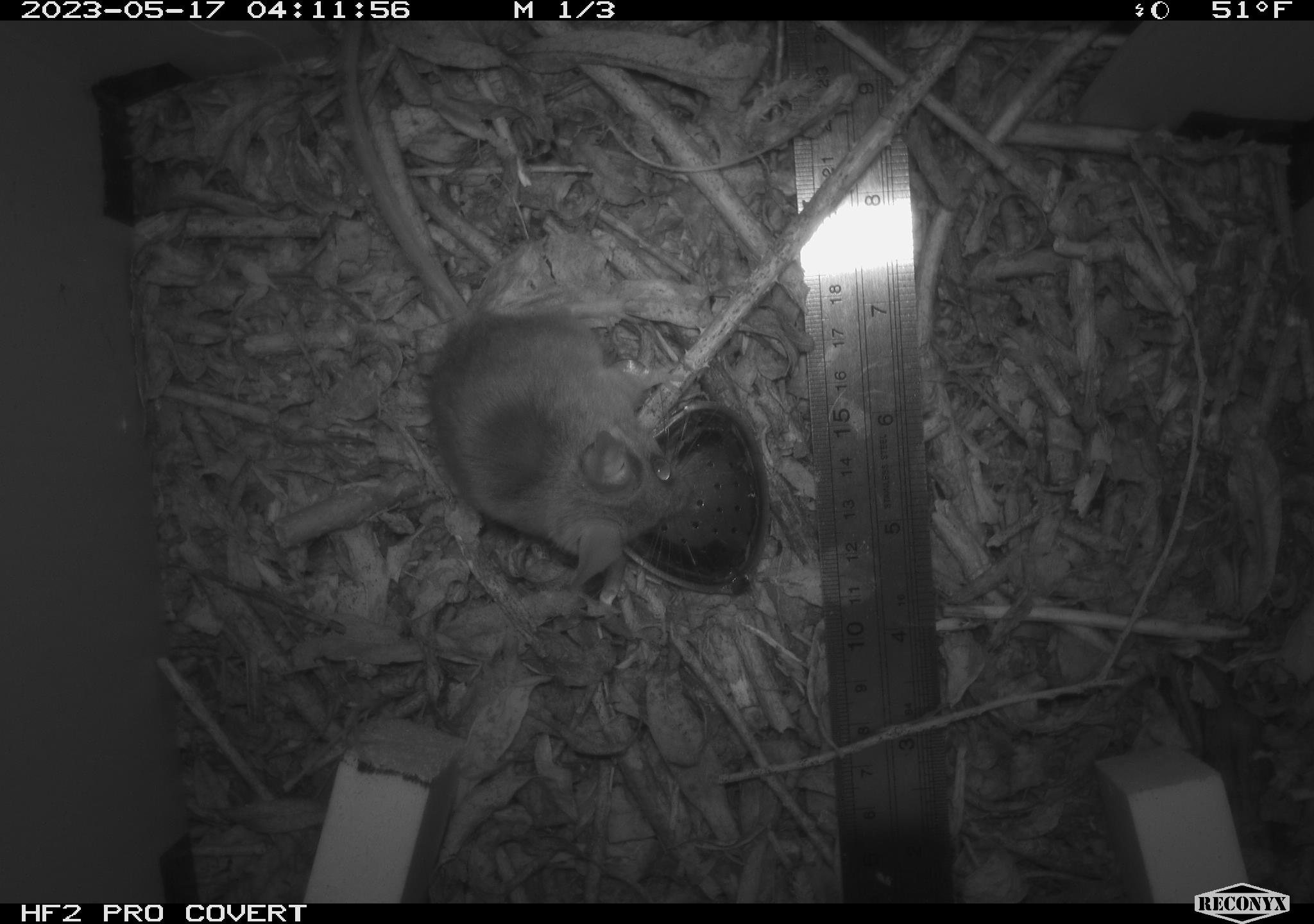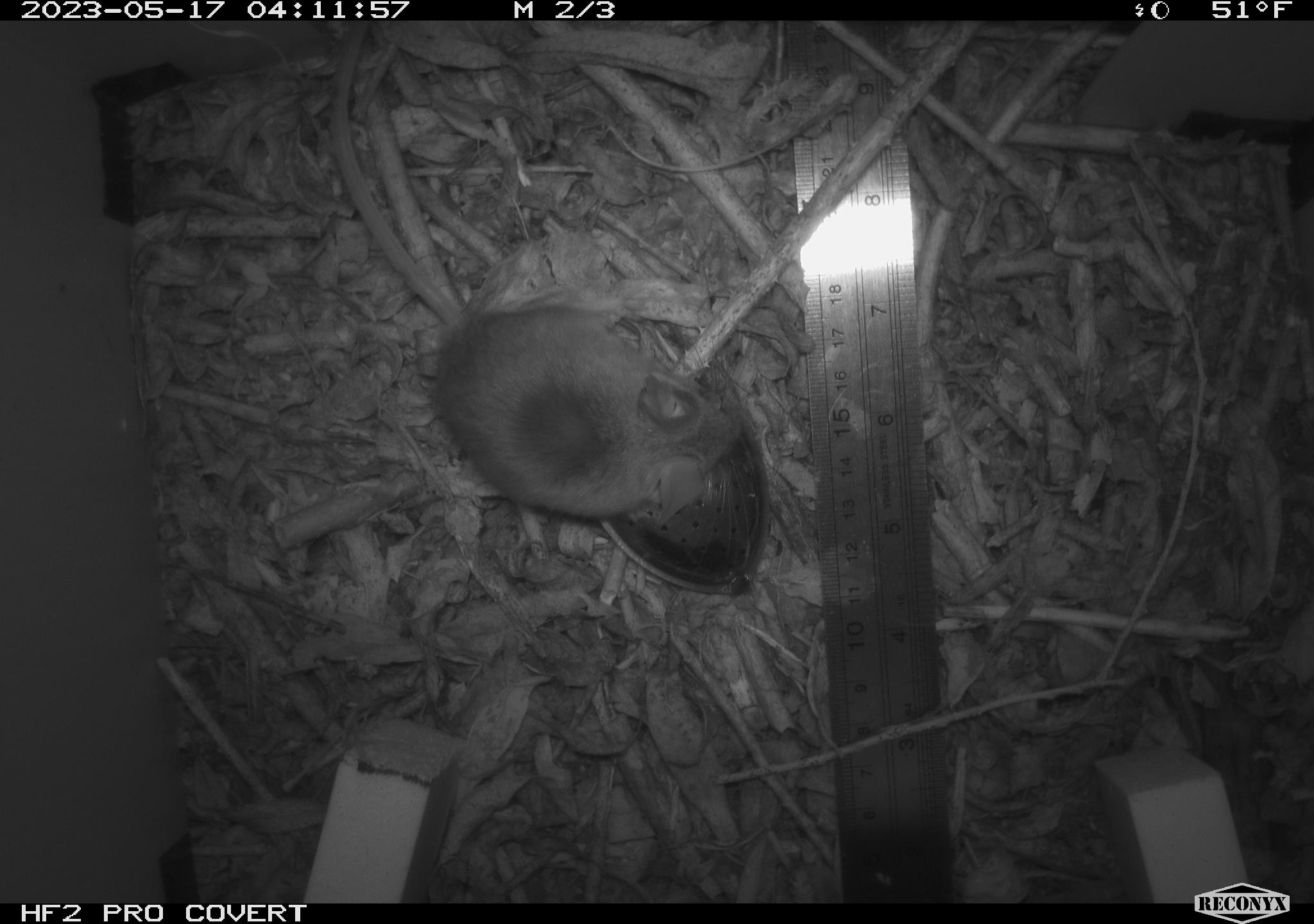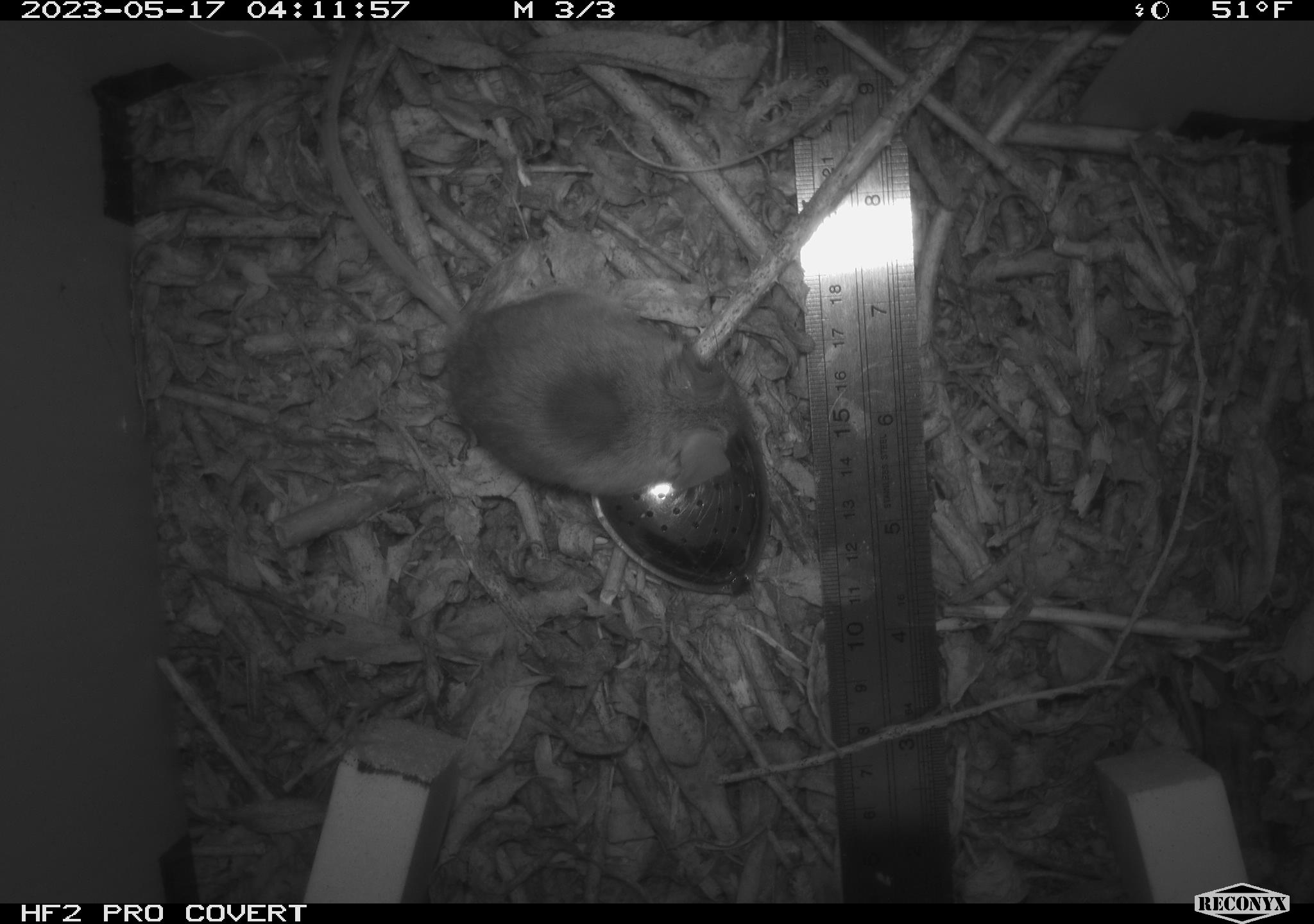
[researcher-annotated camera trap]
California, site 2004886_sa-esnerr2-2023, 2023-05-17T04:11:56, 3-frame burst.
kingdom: Animalia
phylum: Chordata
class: Mammalia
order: Rodentia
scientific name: Rodentia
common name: mouse species